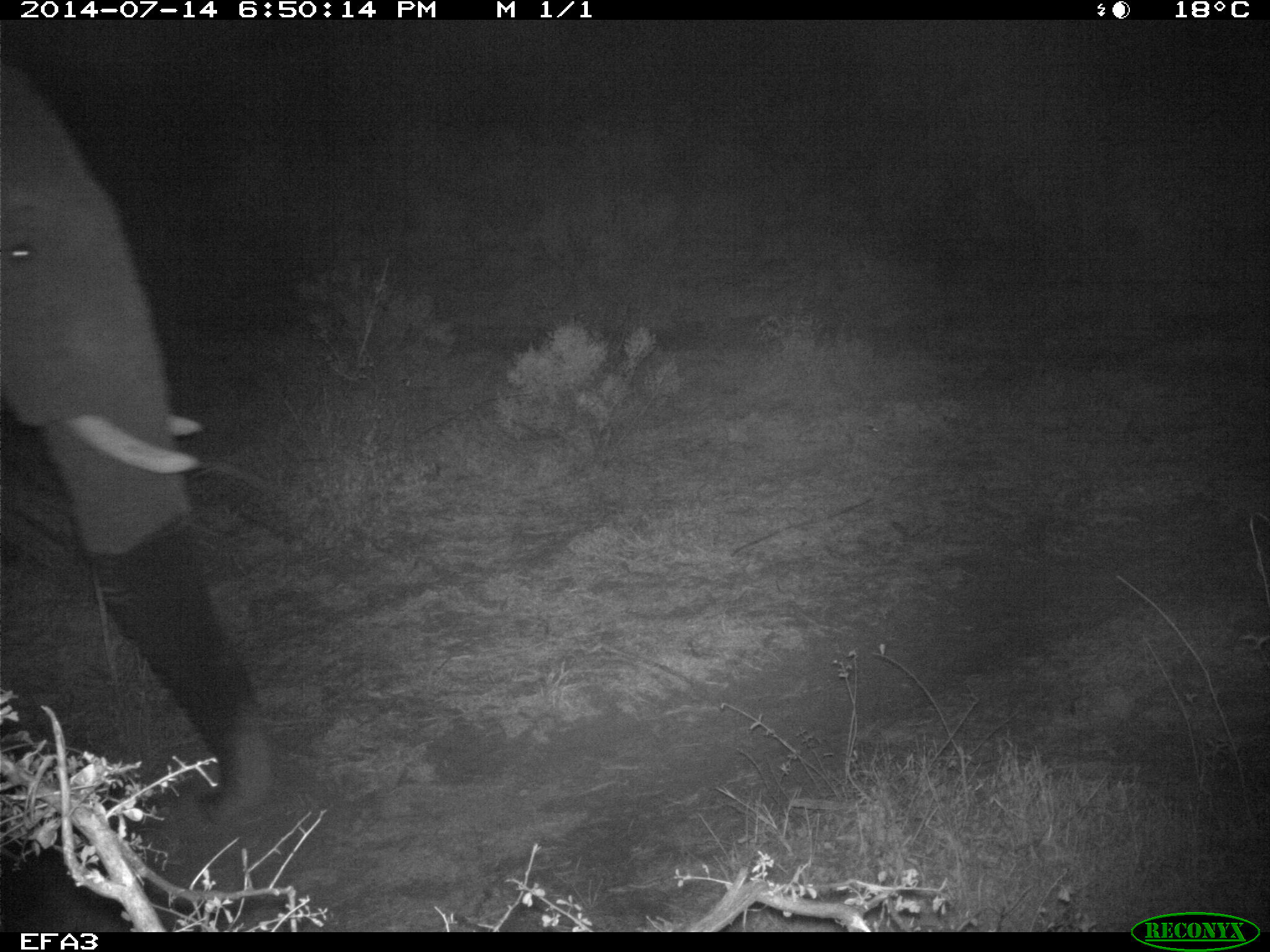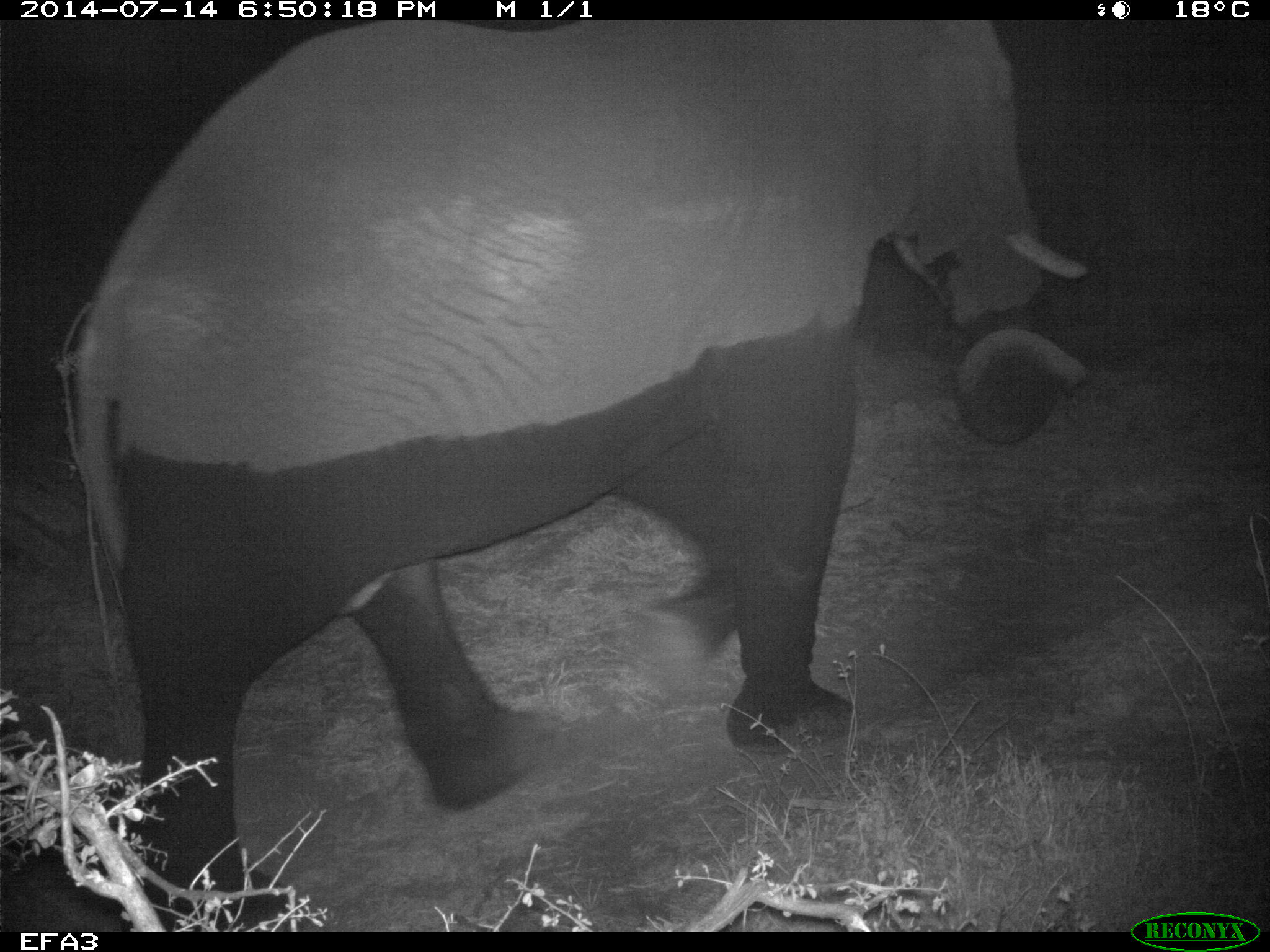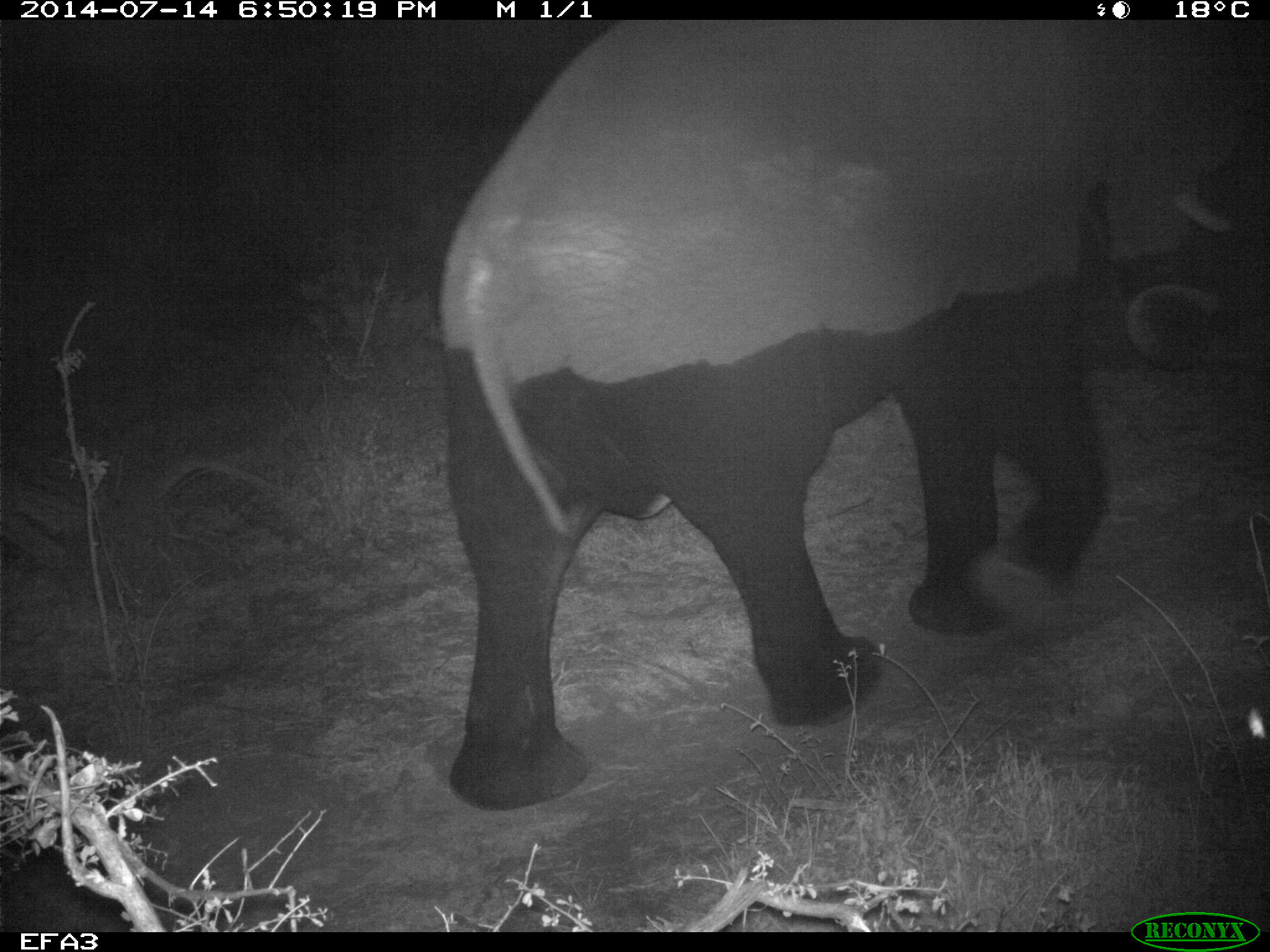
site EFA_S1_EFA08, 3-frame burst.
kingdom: Animalia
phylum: Chordata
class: Mammalia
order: Proboscidea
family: Elephantidae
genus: Loxodonta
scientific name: Loxodonta africana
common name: african bush elephant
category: elephant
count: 1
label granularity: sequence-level